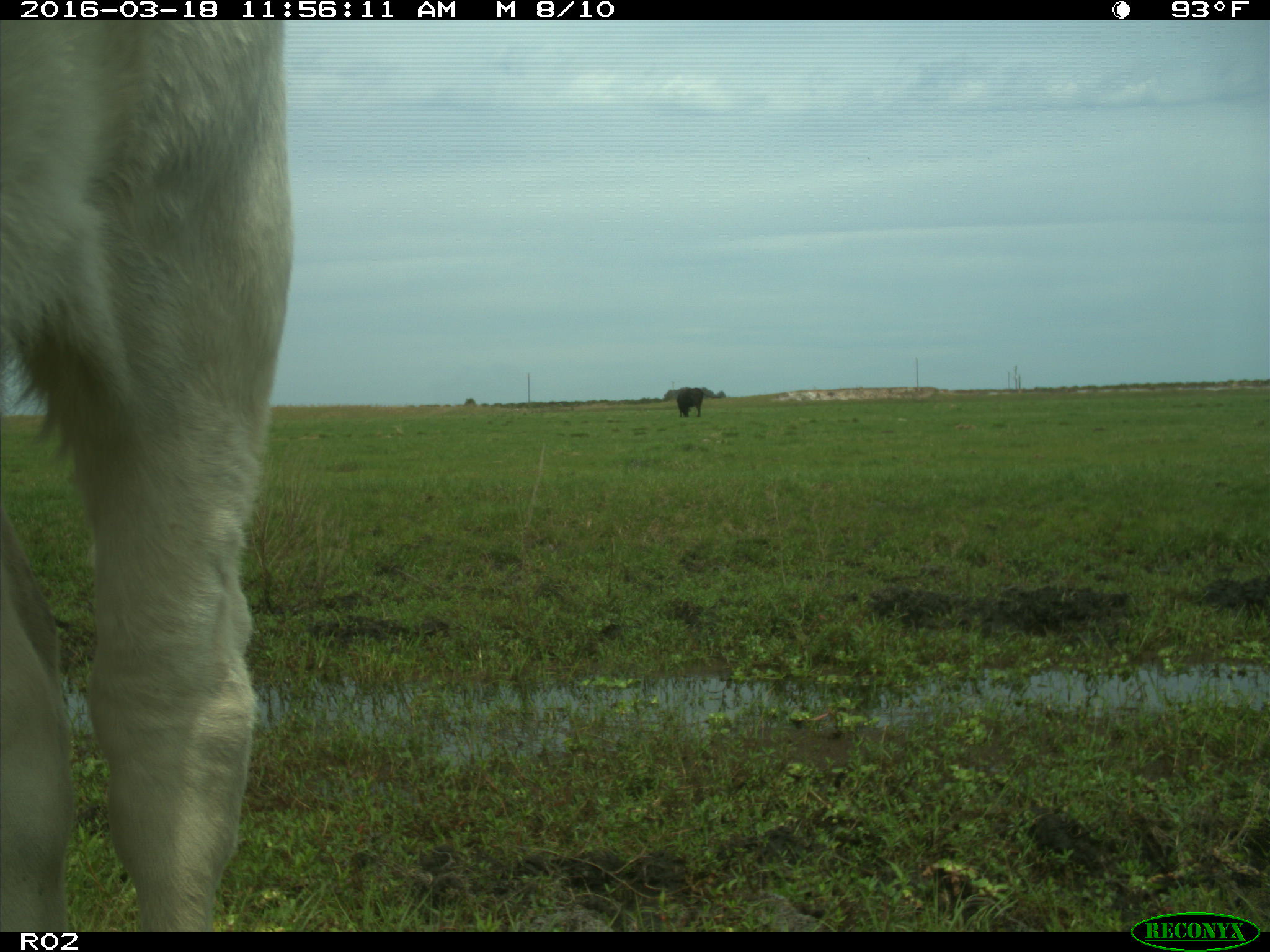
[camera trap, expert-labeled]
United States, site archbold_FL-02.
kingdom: Animalia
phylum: Chordata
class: Mammalia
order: Artiodactyla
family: Bovidae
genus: Bos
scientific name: Bos taurus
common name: domestic cow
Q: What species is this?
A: Bos taurus (domestic cow).